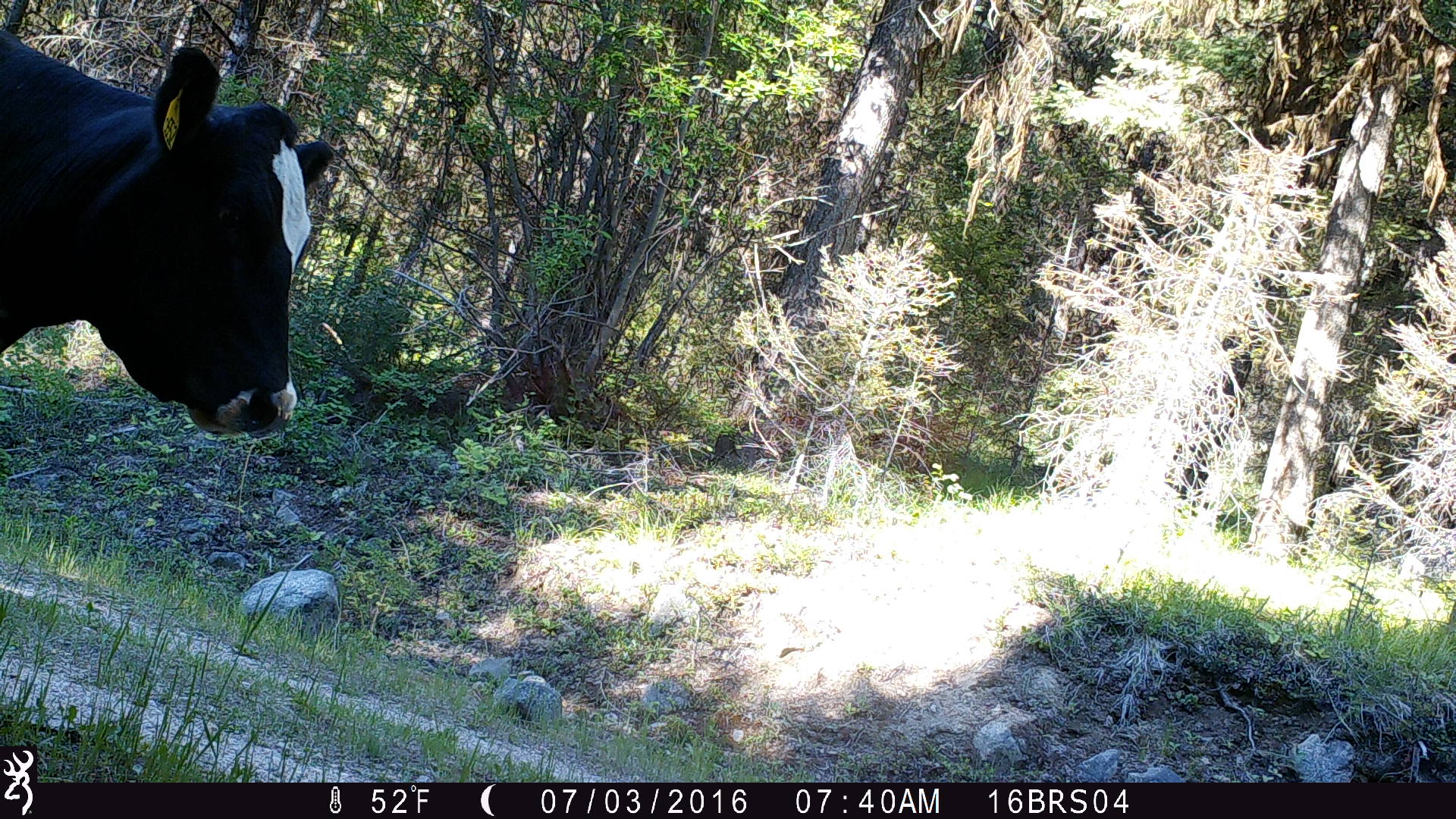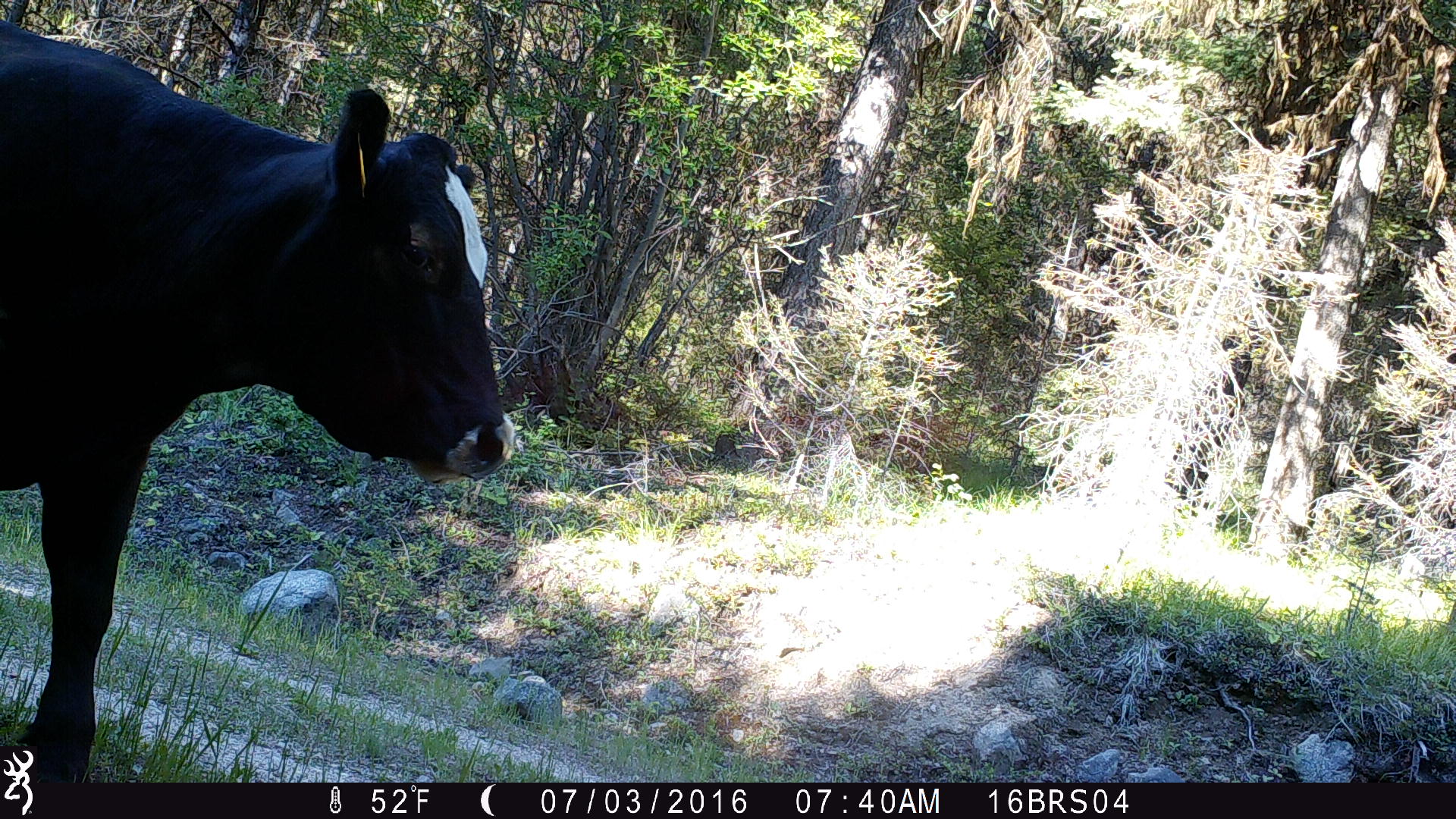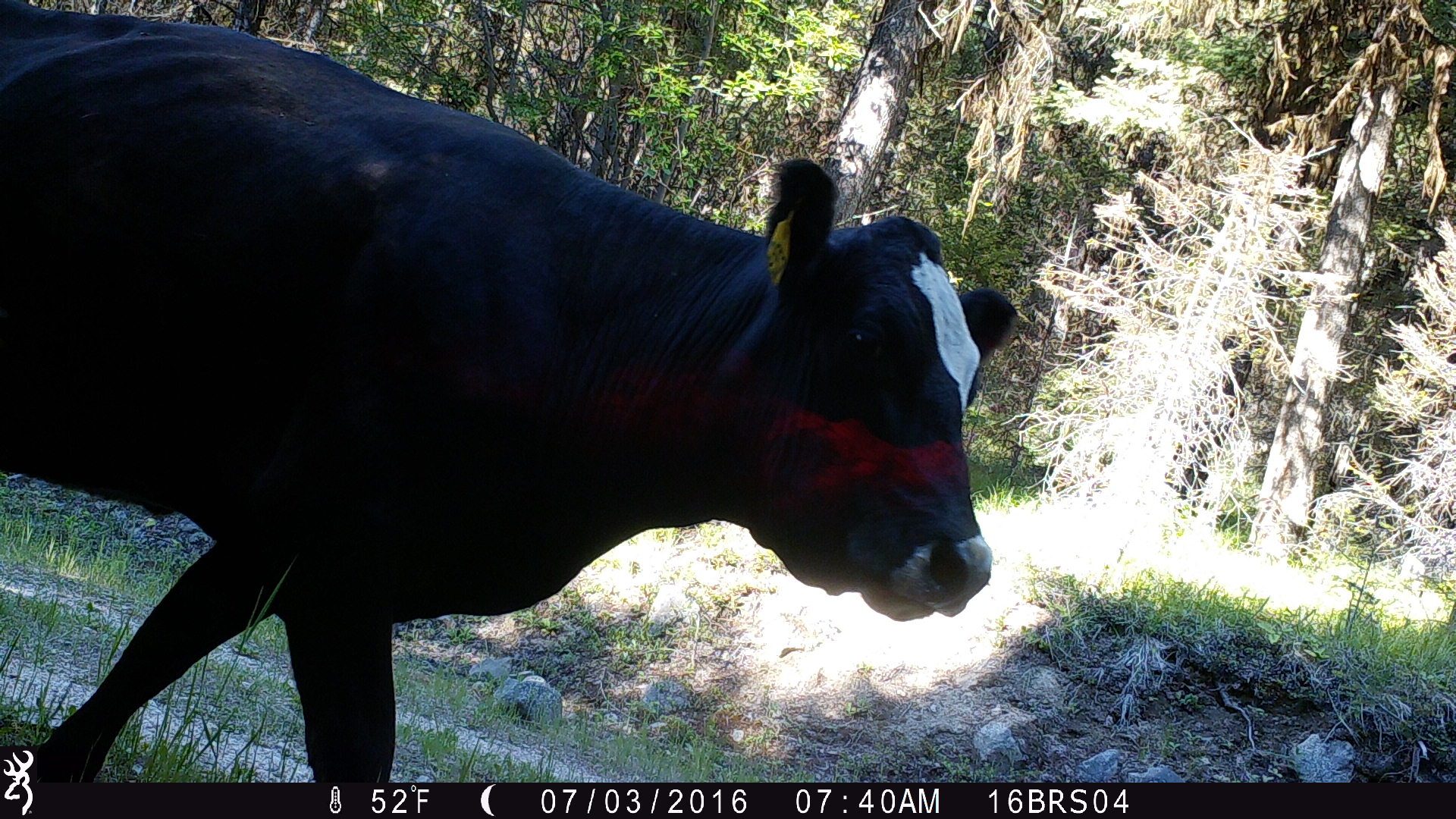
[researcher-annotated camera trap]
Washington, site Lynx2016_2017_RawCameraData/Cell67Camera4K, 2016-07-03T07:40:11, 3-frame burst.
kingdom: Animalia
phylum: Chordata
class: Mammalia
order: Artiodactyla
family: Bovidae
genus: Bos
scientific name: Bos taurus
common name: domestic cattle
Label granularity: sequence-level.